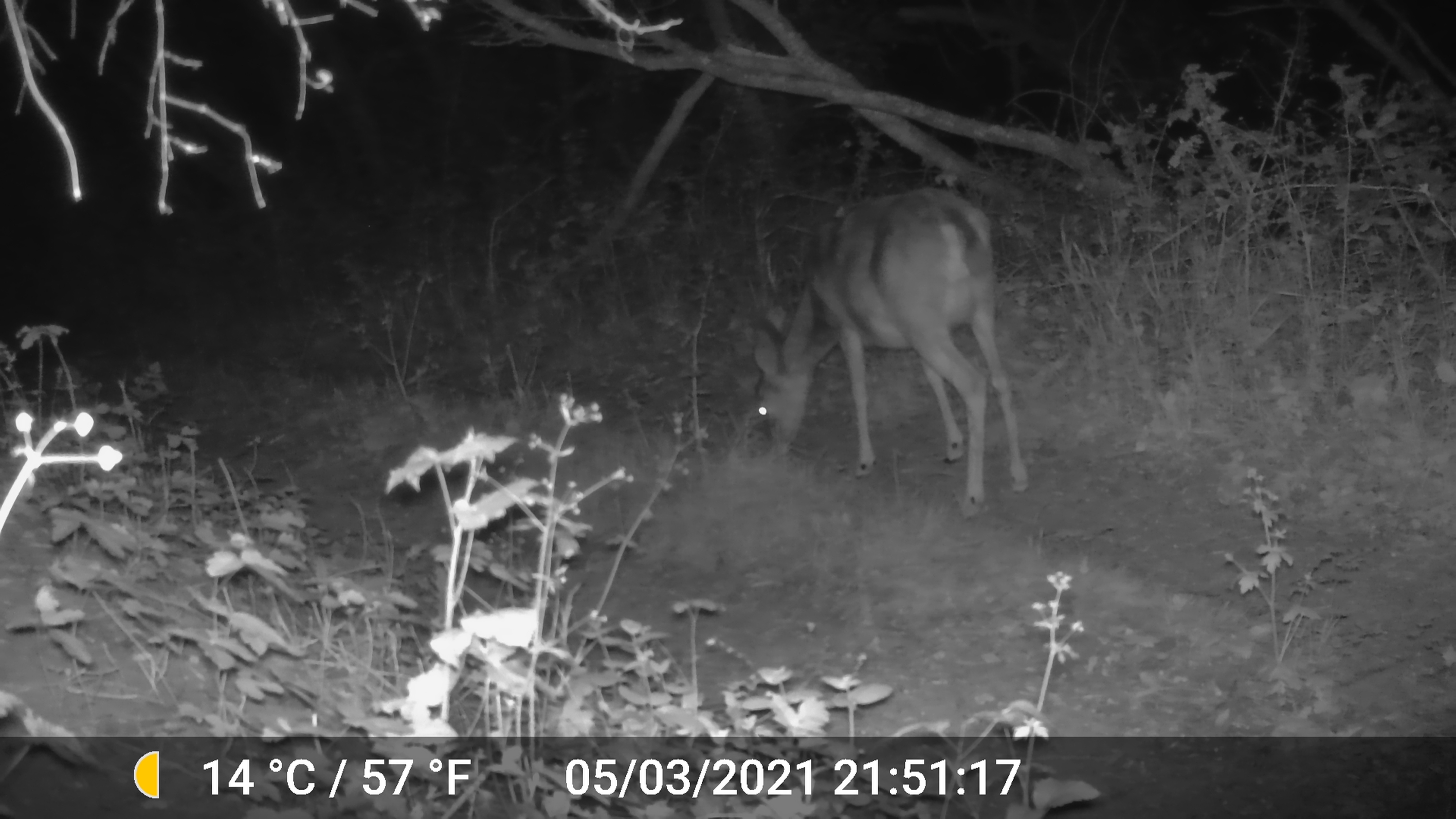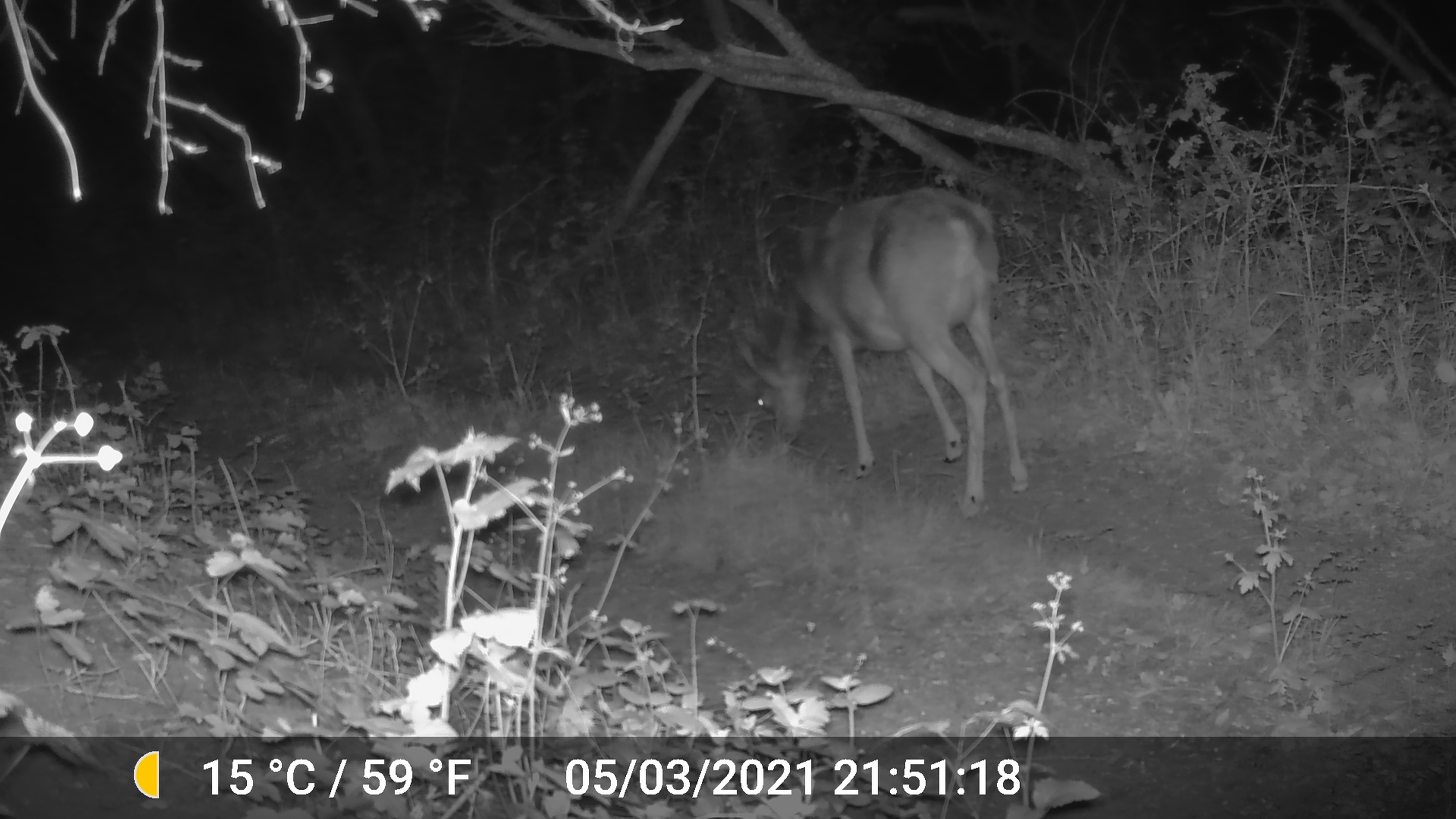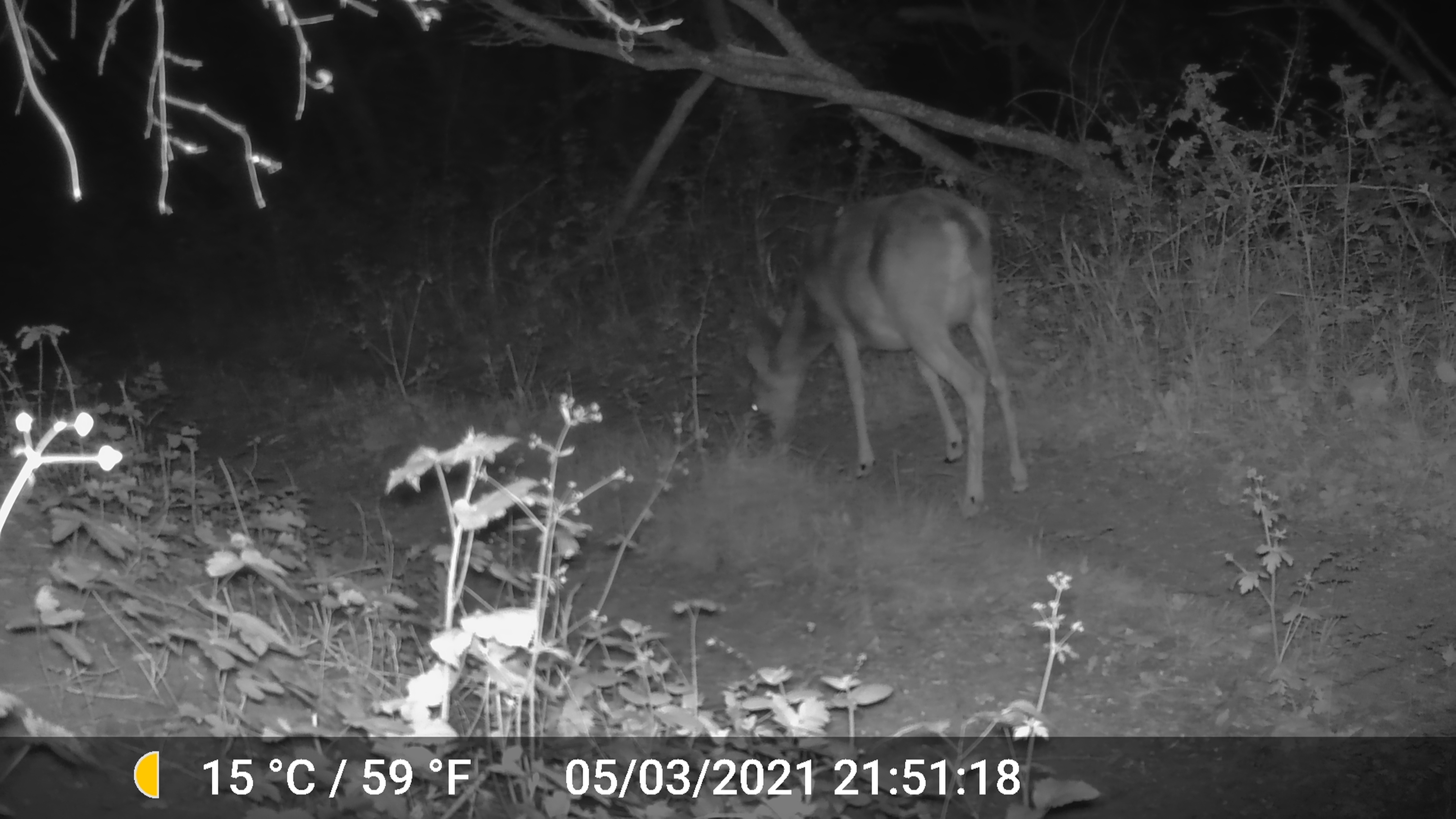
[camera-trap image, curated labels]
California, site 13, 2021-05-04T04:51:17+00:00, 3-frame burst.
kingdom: Animalia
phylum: Chordata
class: Mammalia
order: Artiodactyla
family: Cervidae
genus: Odocoileus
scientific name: Odocoileus hemionus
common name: mule deer